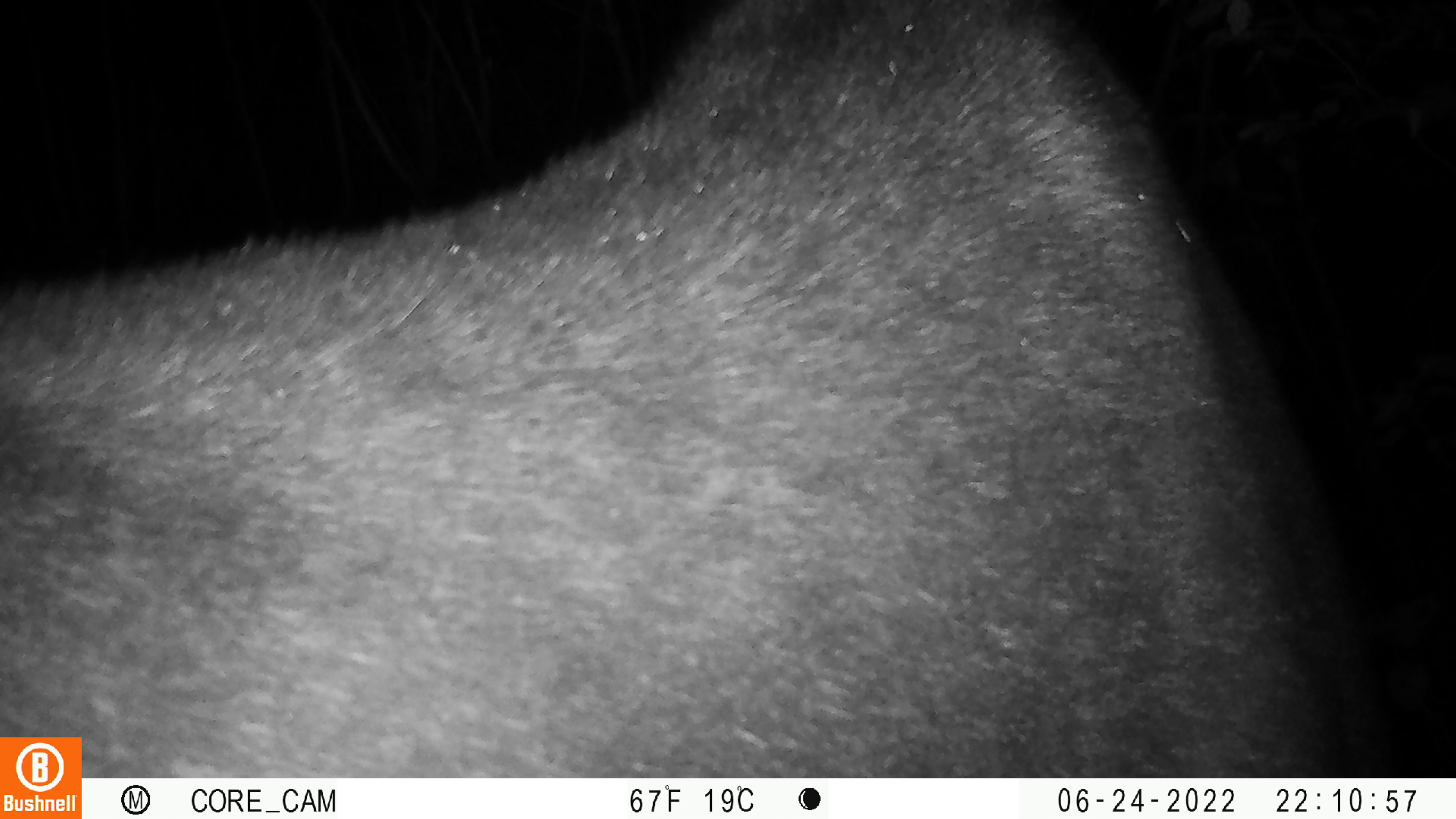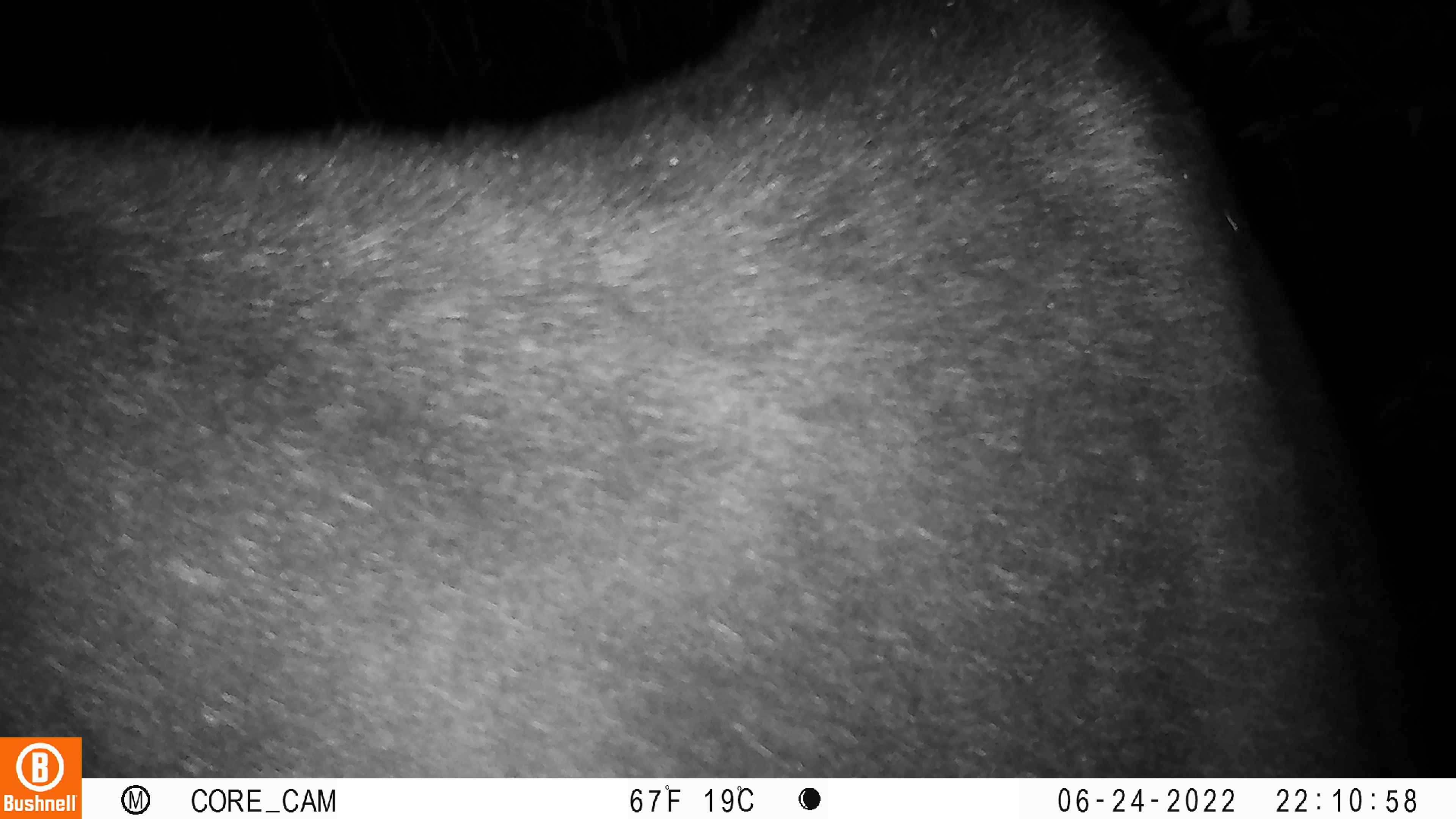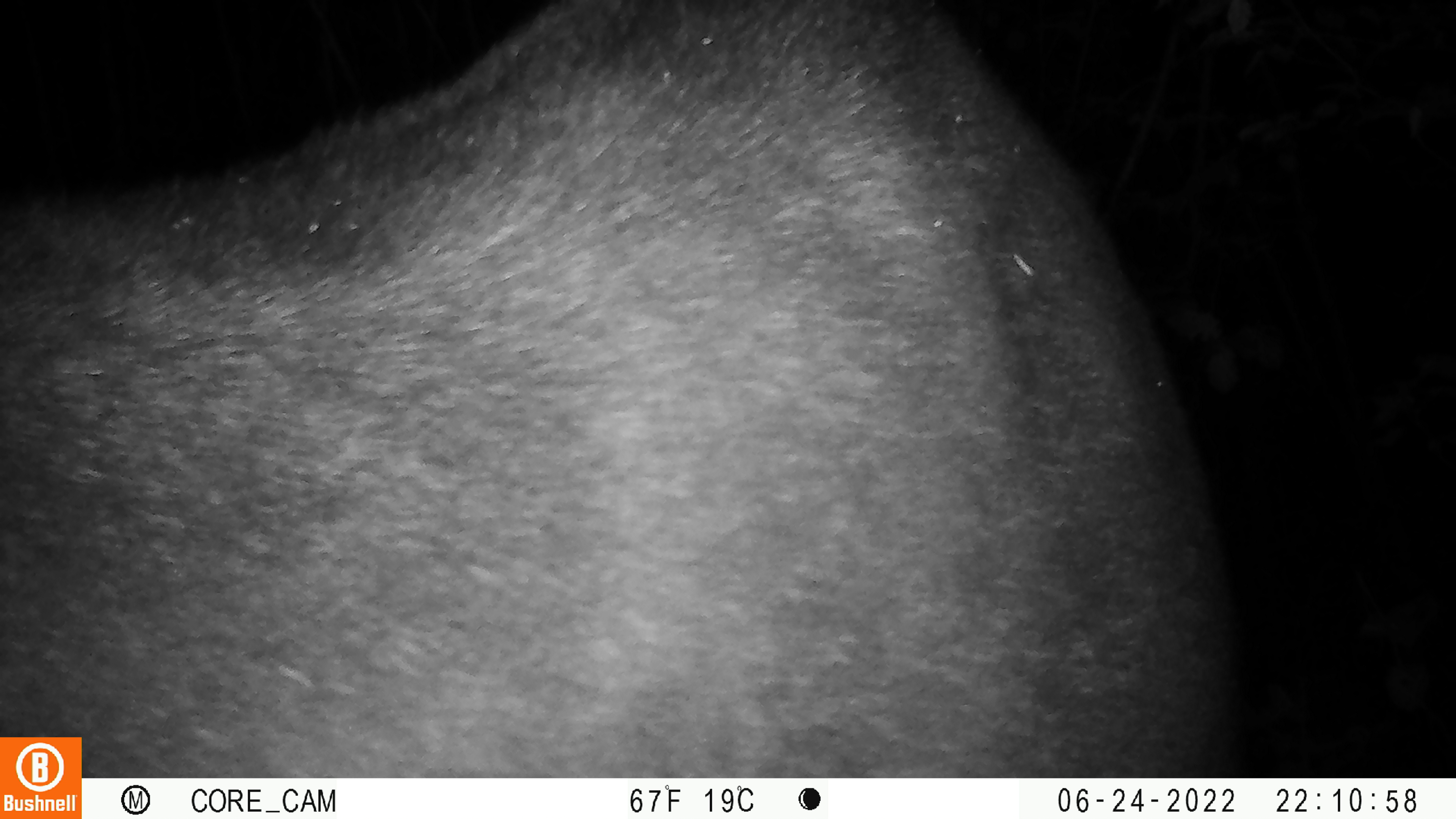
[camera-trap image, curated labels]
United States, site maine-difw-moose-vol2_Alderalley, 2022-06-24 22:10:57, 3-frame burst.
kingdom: Animalia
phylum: Chordata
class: Mammalia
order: Artiodactyla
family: Cervidae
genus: Alces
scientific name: Alces alces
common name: moose